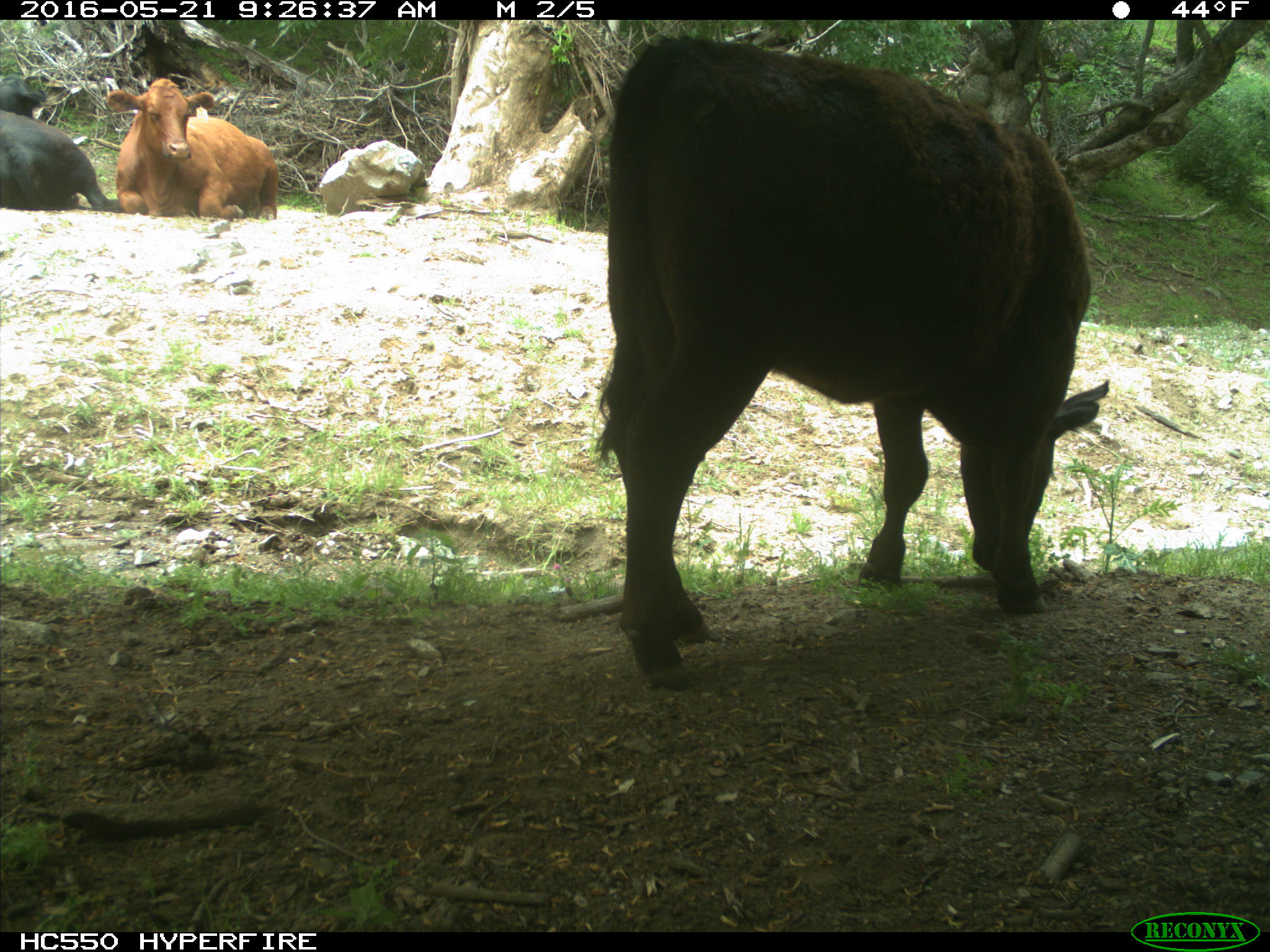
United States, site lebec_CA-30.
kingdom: Animalia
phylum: Chordata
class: Mammalia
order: Artiodactyla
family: Bovidae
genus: Bos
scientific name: Bos taurus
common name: domestic cow